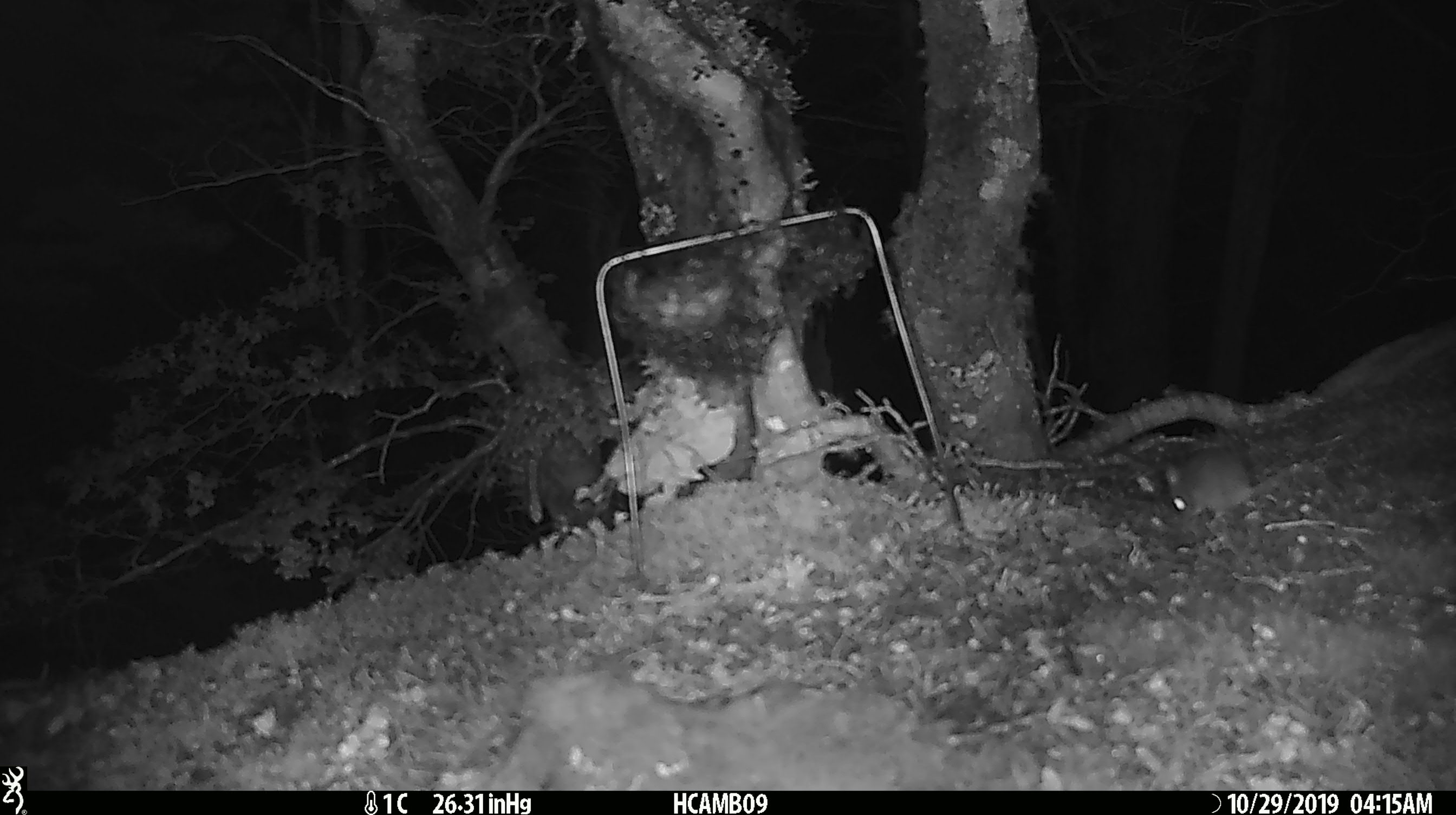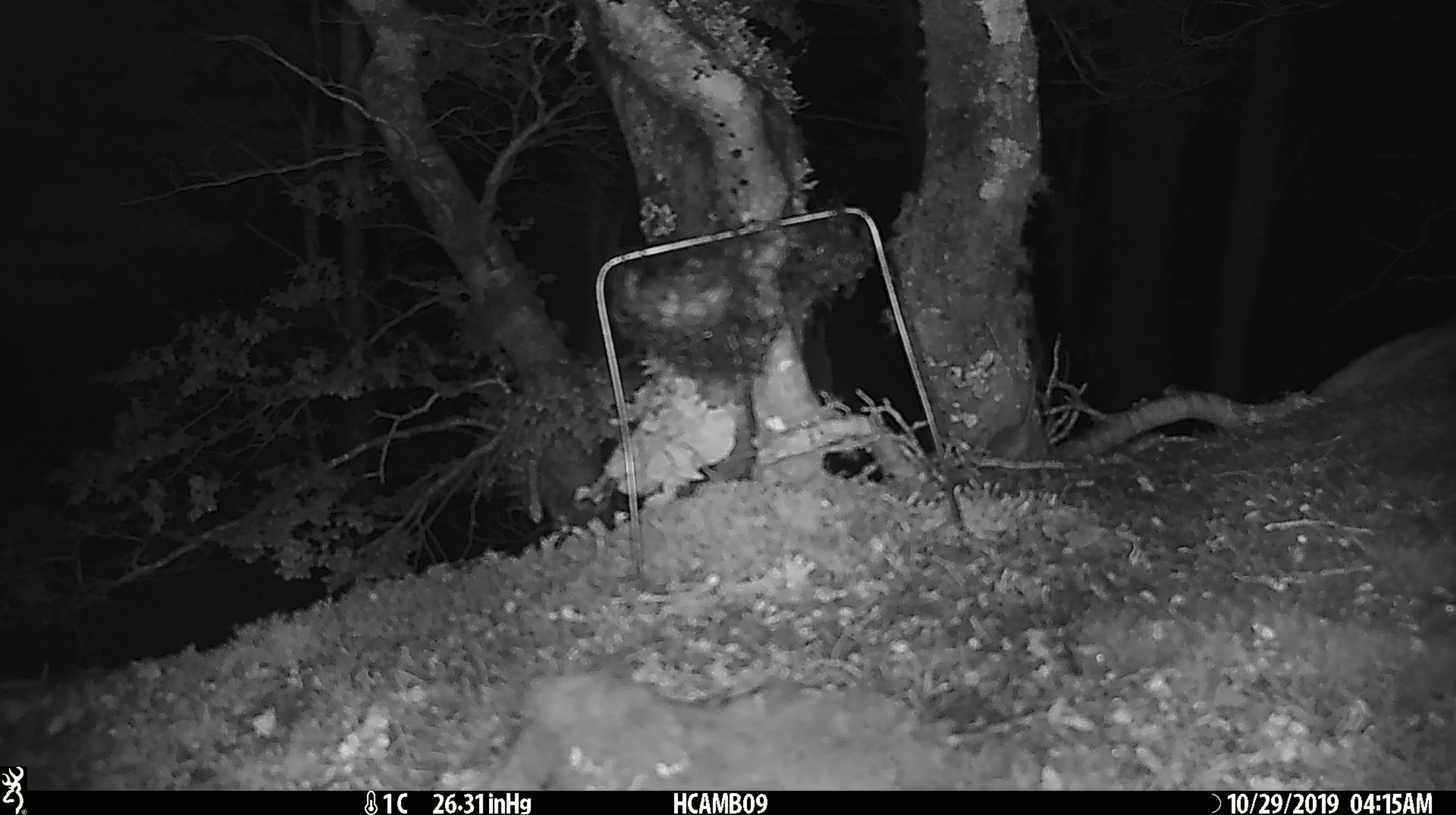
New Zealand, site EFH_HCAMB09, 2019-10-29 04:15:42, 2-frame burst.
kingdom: Animalia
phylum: Chordata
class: Mammalia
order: Rodentia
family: Muridae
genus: Mus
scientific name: Mus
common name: mouse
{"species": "mouse (Mus)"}